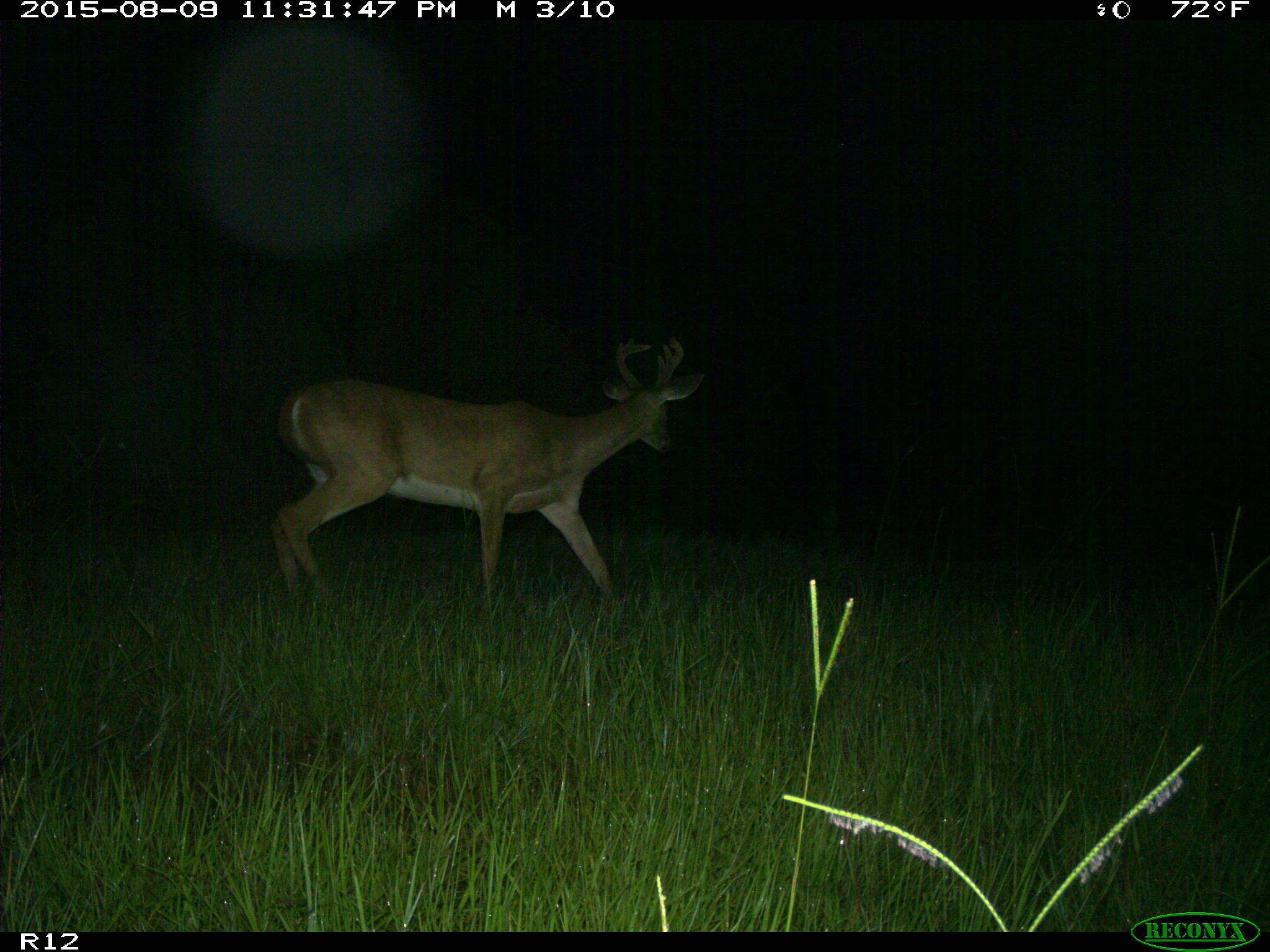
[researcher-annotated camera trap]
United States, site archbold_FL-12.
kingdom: Animalia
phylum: Chordata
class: Mammalia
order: Artiodactyla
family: Cervidae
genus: Odocoileus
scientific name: Odocoileus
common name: deer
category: unidentified deer